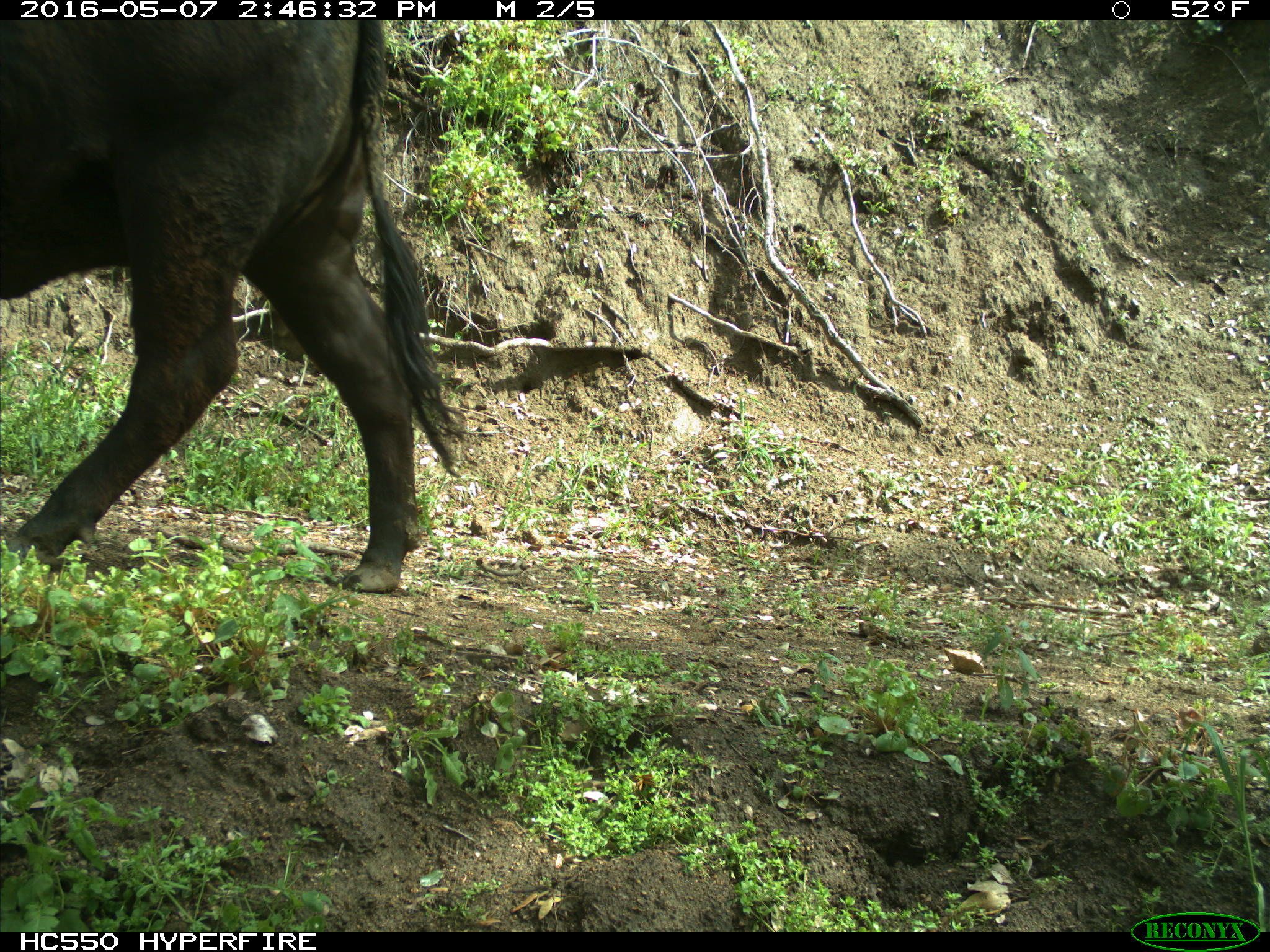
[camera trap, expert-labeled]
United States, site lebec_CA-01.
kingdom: Animalia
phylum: Chordata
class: Mammalia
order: Artiodactyla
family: Bovidae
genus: Bos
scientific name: Bos taurus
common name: domestic cow